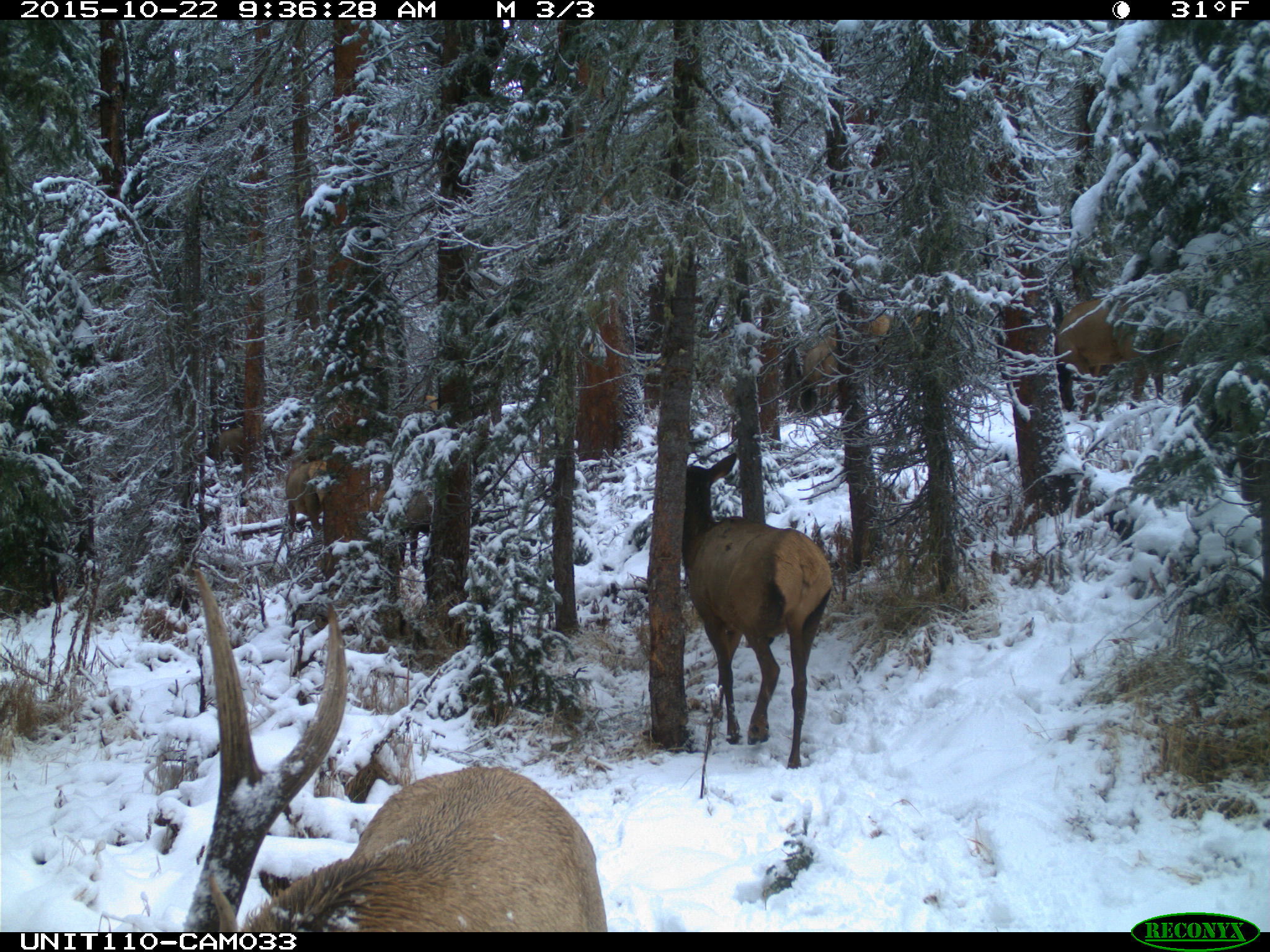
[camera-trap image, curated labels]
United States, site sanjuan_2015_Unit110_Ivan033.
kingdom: Animalia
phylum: Chordata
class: Mammalia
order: Artiodactyla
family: Cervidae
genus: Cervus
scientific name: Cervus elaphus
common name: red deer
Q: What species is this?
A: Cervus elaphus (red deer).